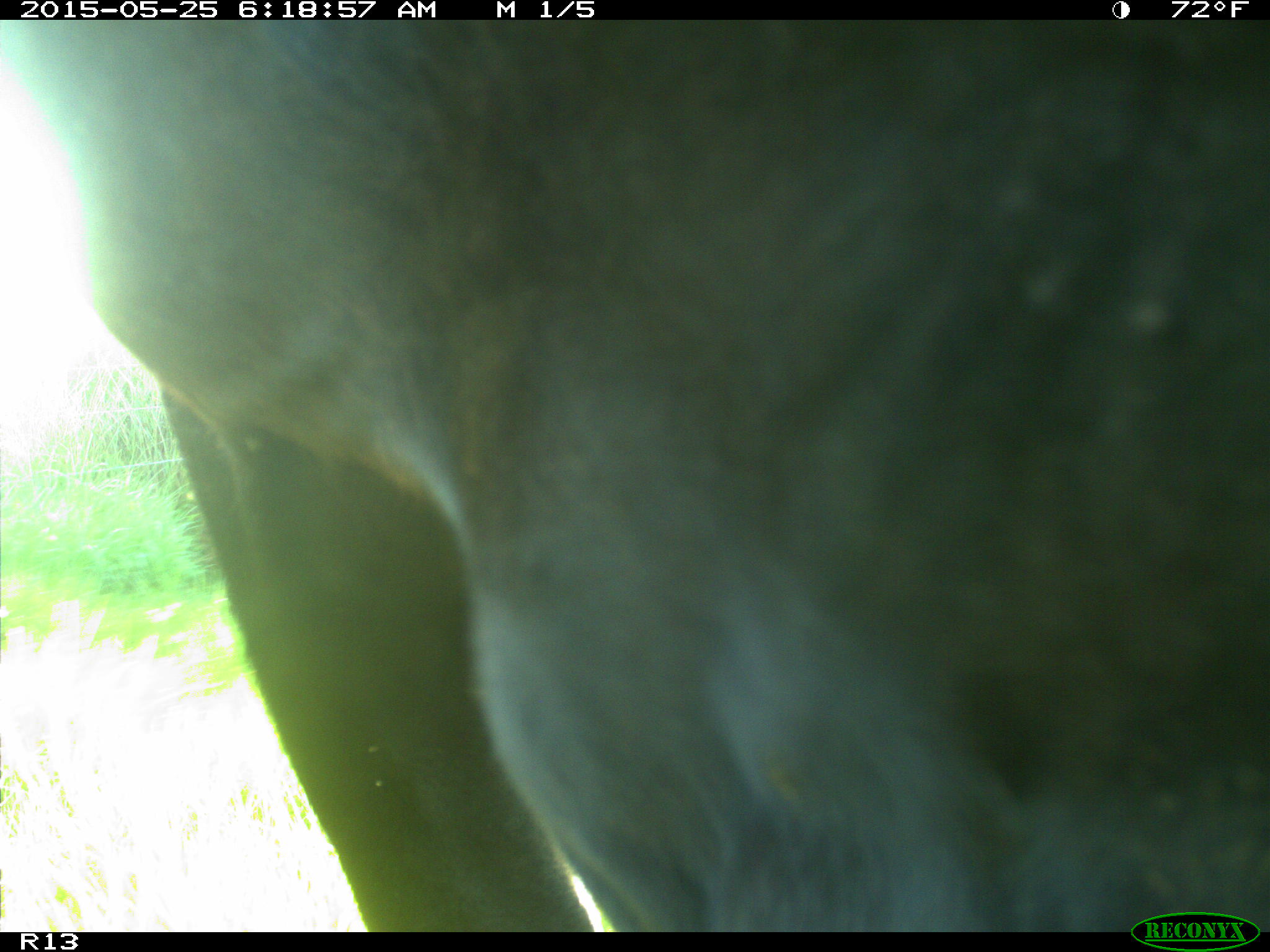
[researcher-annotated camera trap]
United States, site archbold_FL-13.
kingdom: Animalia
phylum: Chordata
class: Mammalia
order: Artiodactyla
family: Bovidae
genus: Bos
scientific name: Bos taurus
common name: domestic cow